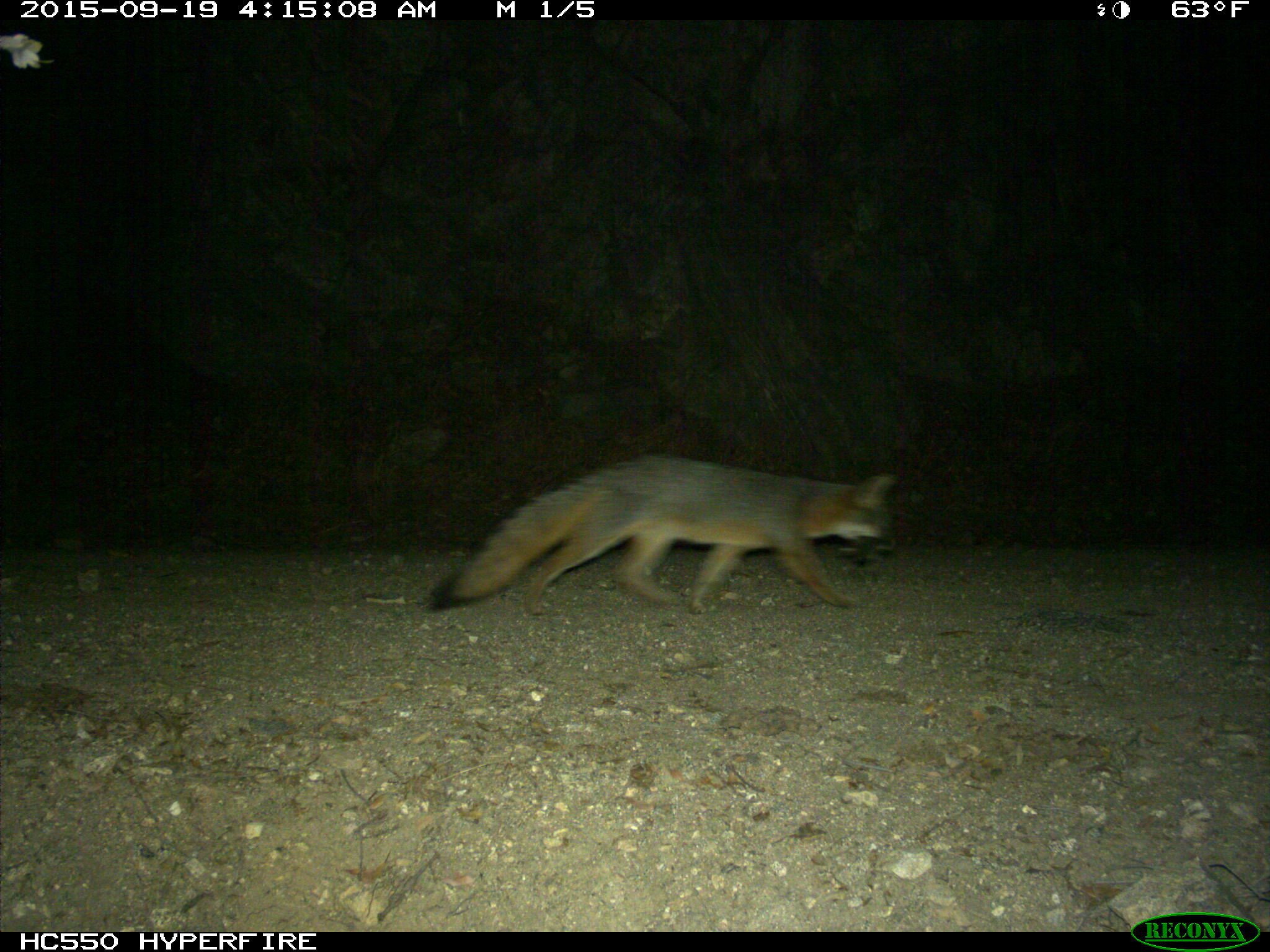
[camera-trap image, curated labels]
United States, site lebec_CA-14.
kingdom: Animalia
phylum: Chordata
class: Mammalia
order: Carnivora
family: Canidae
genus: Urocyon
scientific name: Urocyon cinereoargenteus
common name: gray fox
Urocyon cinereoargenteus (gray fox).